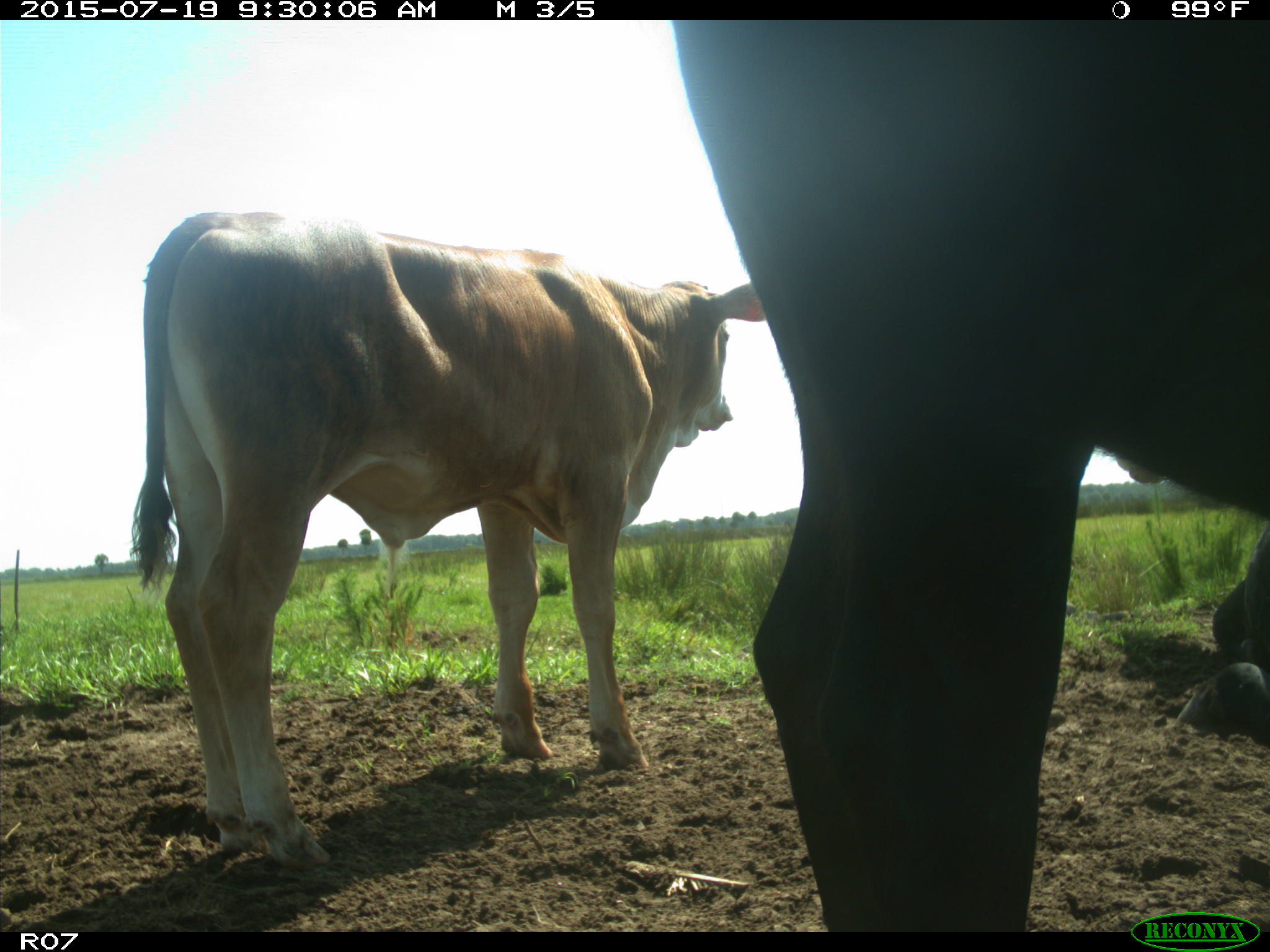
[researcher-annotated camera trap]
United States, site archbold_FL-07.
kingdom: Animalia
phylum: Chordata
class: Mammalia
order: Artiodactyla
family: Bovidae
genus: Bos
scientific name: Bos taurus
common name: domestic cow